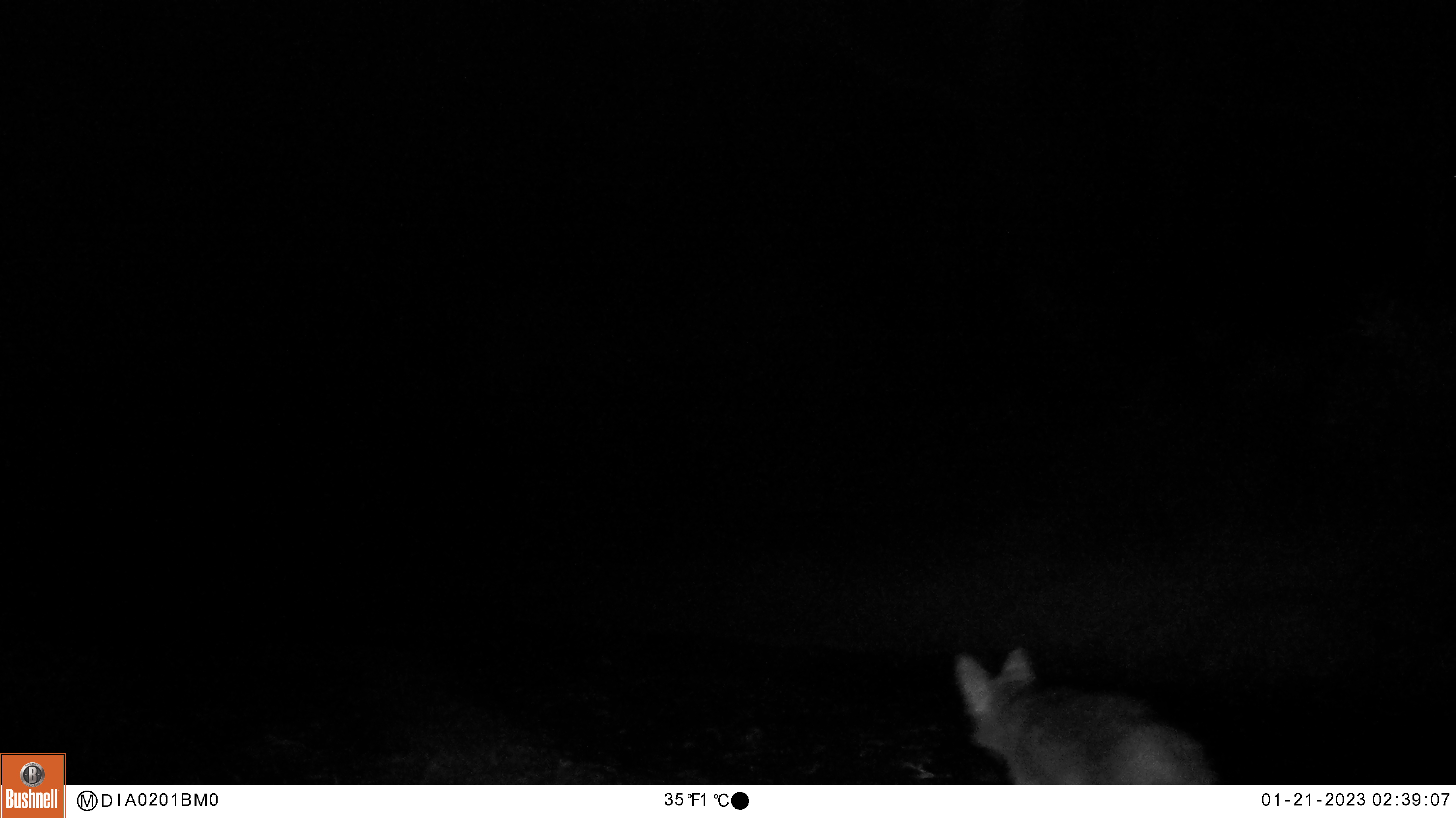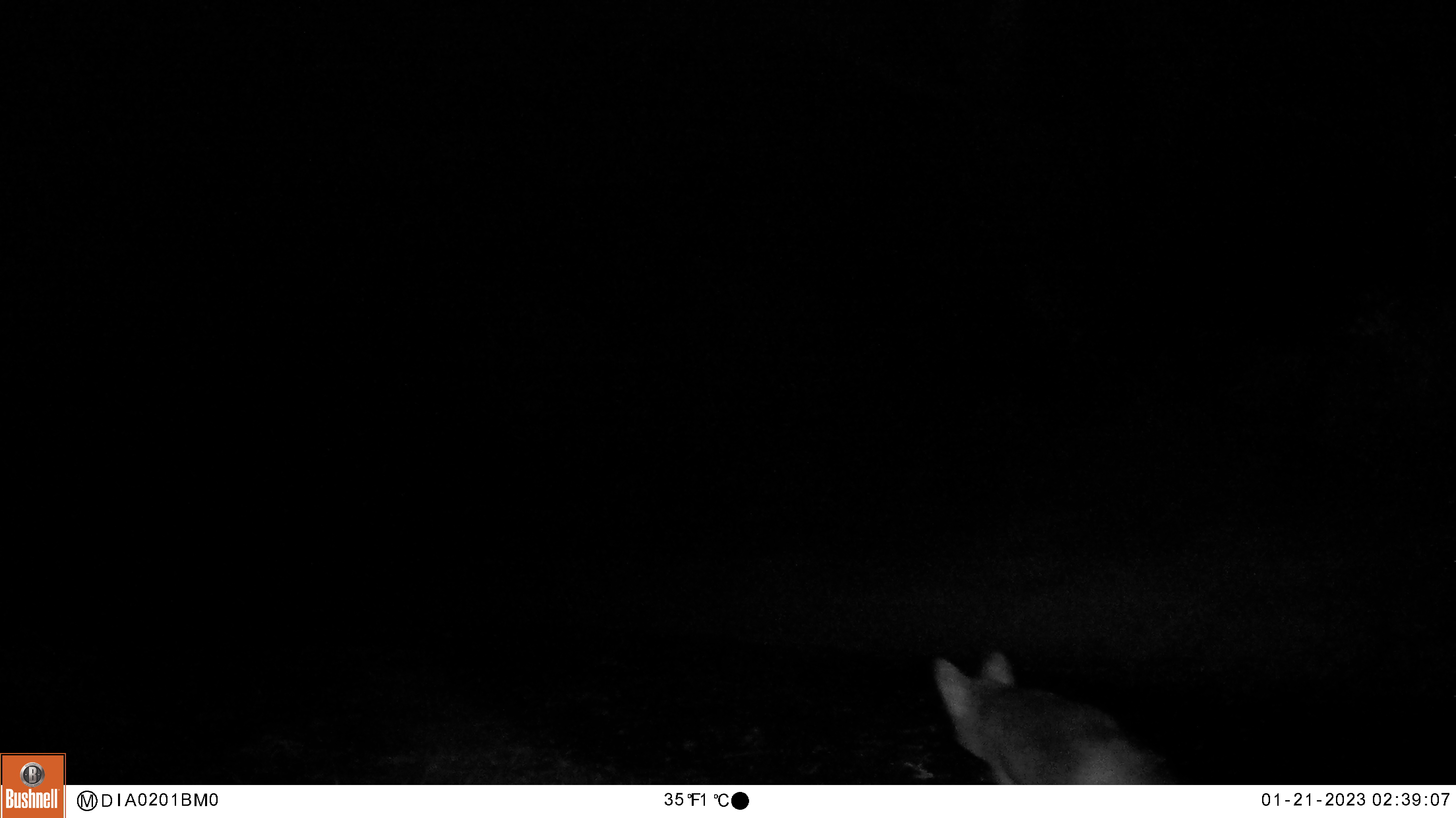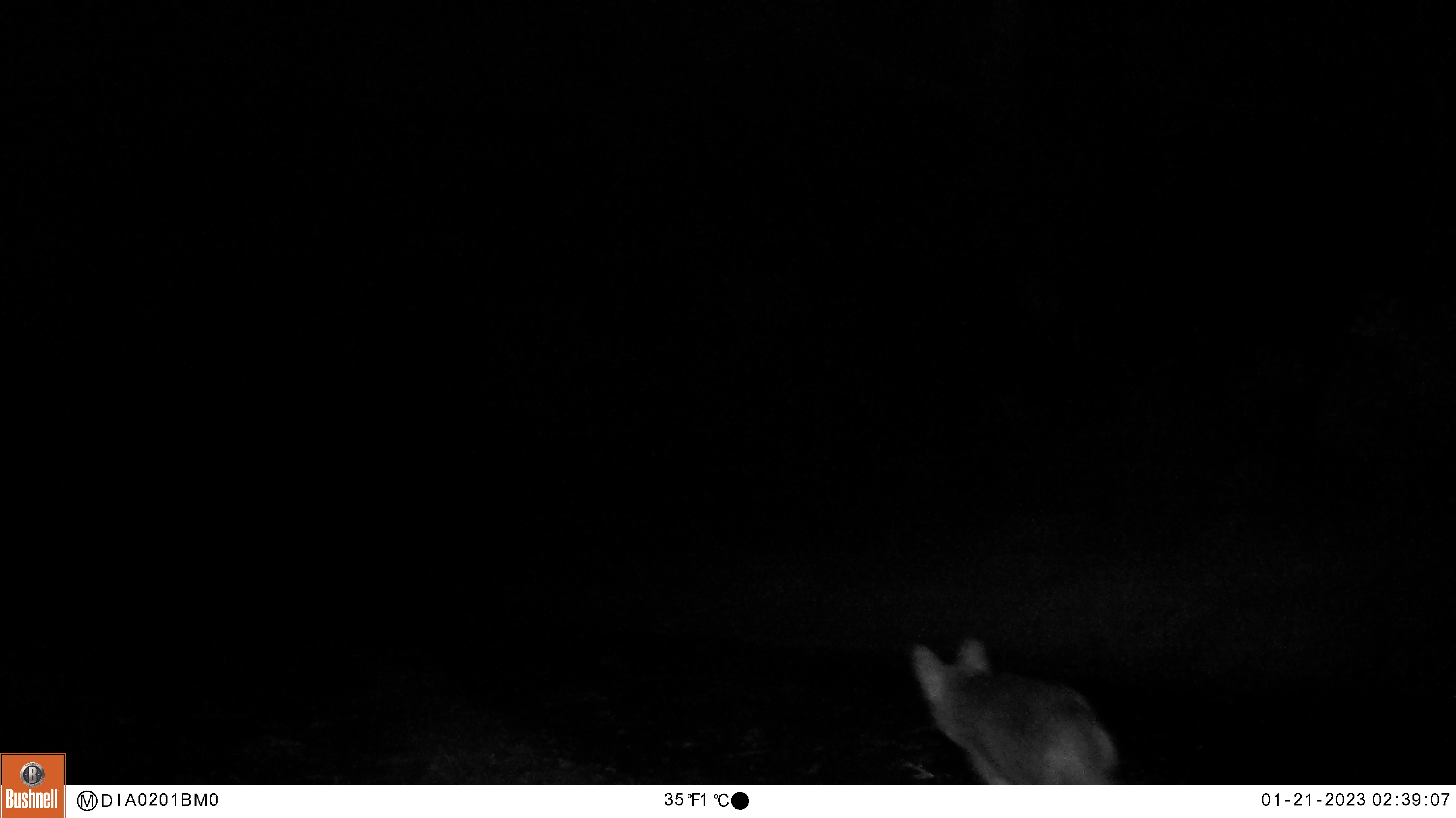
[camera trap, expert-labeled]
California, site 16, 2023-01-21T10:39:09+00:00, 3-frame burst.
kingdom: Animalia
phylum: Chordata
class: Mammalia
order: Carnivora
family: Canidae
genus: Canis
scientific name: Canis latrans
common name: coyote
Coyote (Canis latrans).